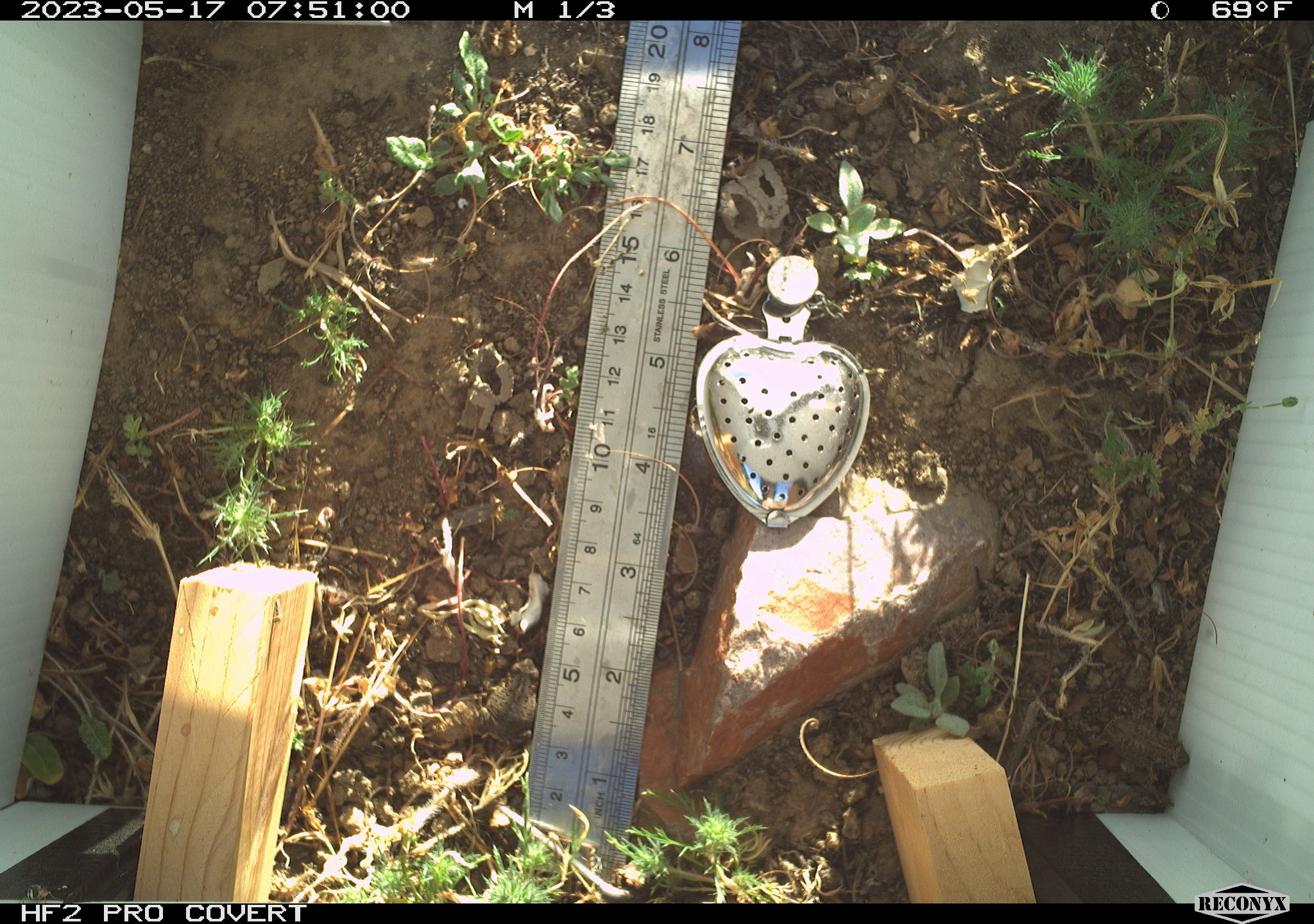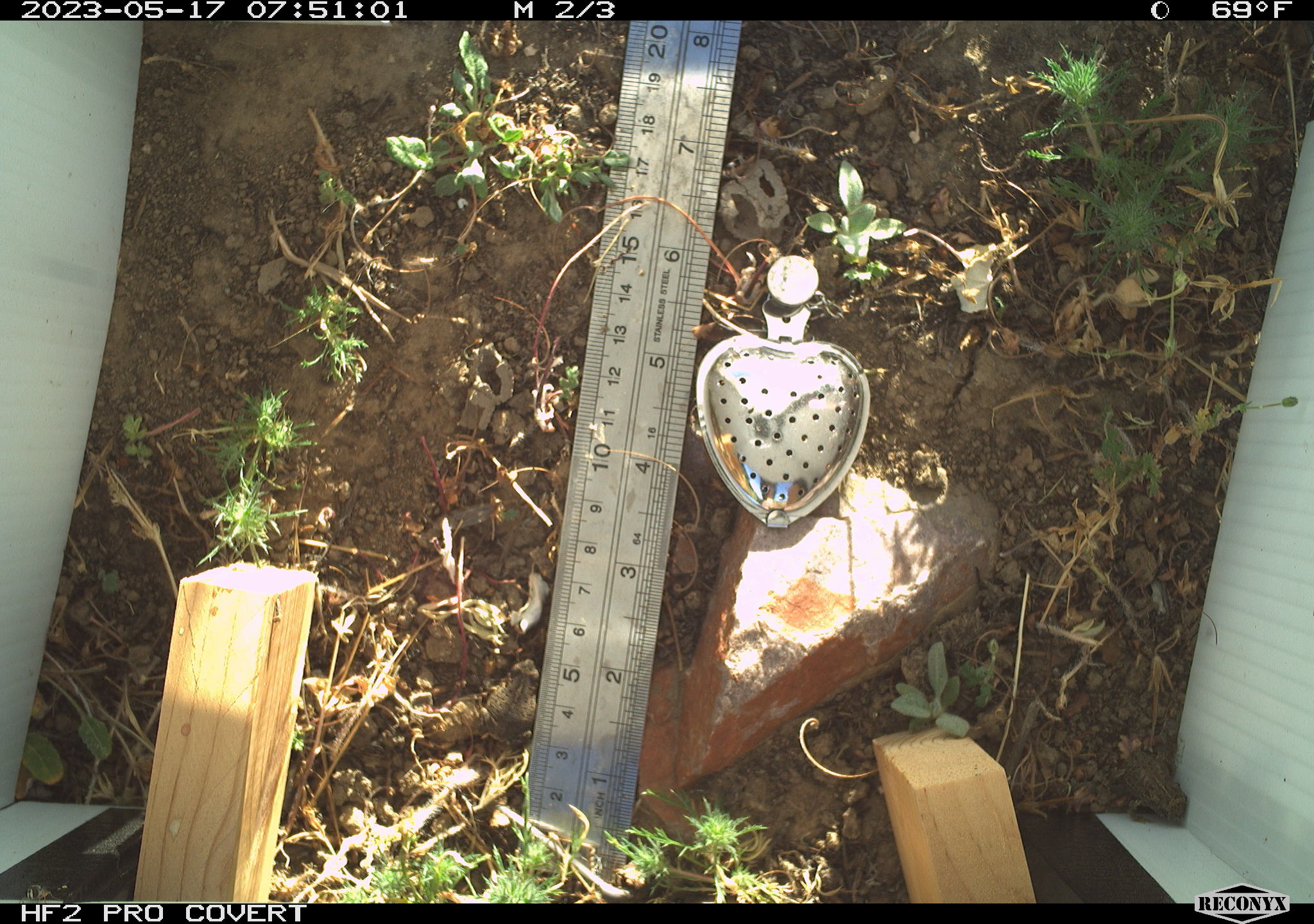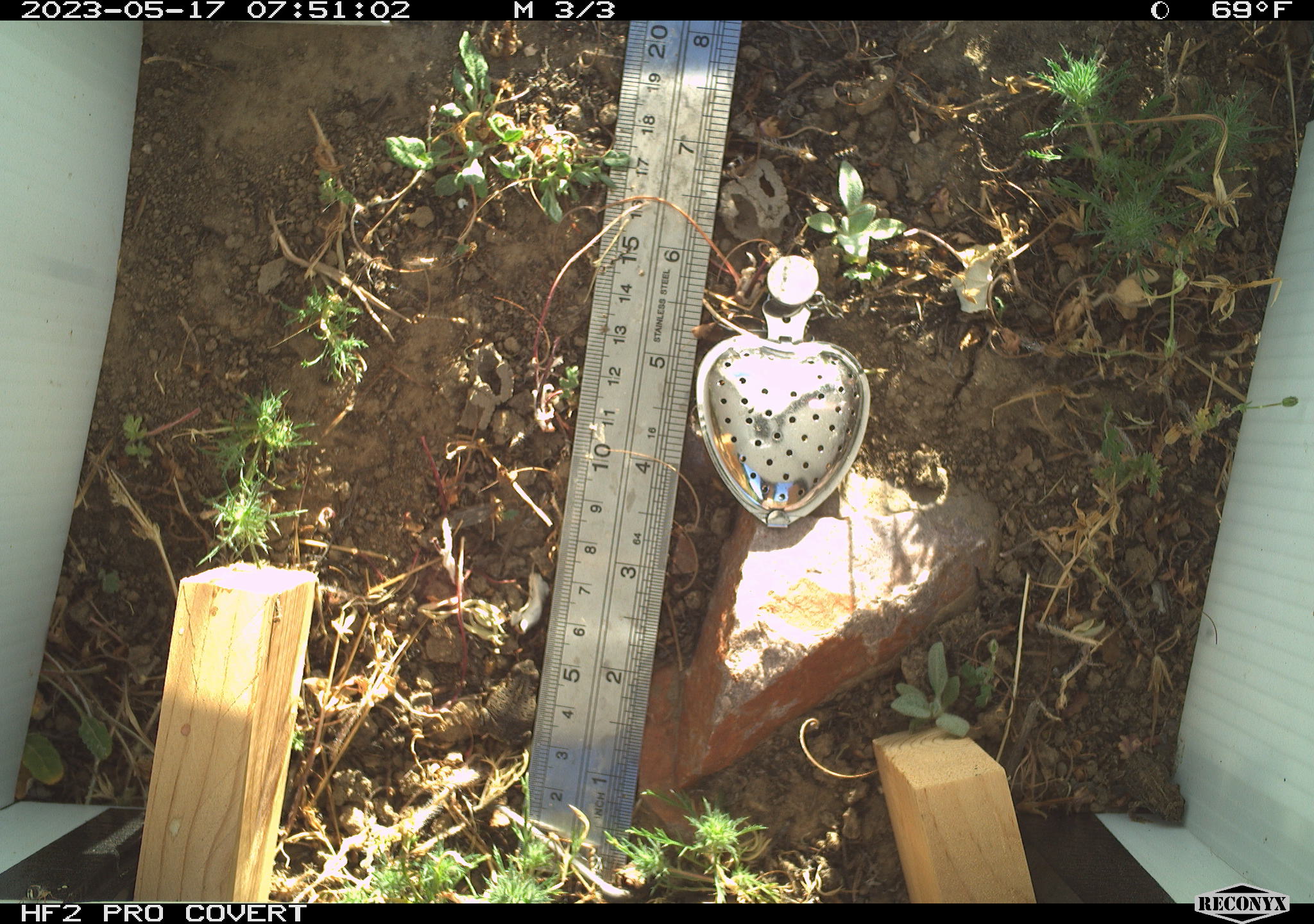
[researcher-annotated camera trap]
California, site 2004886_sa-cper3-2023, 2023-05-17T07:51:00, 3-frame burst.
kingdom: Animalia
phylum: Chordata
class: Amphibia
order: Anura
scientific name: Anura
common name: frogs